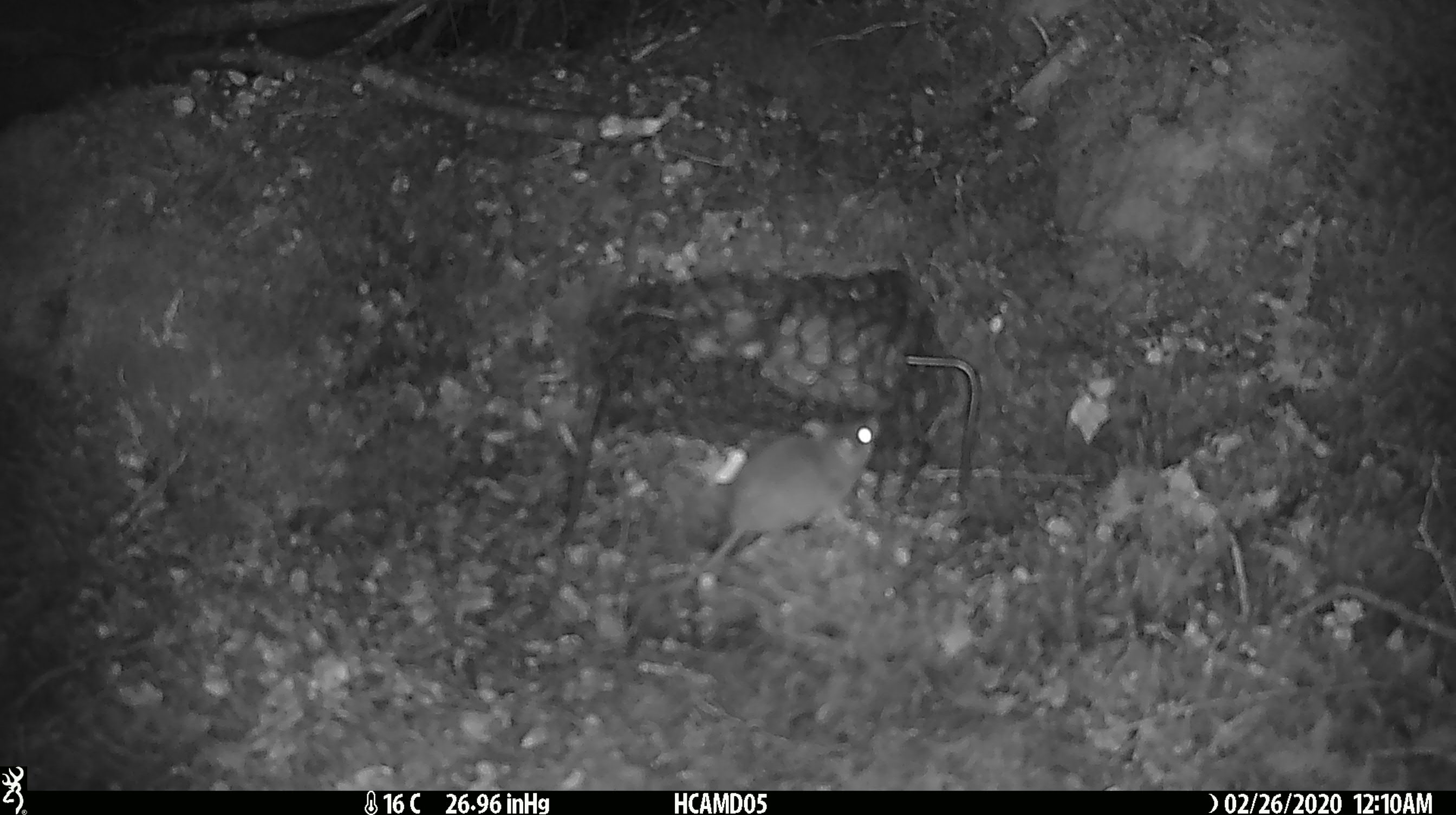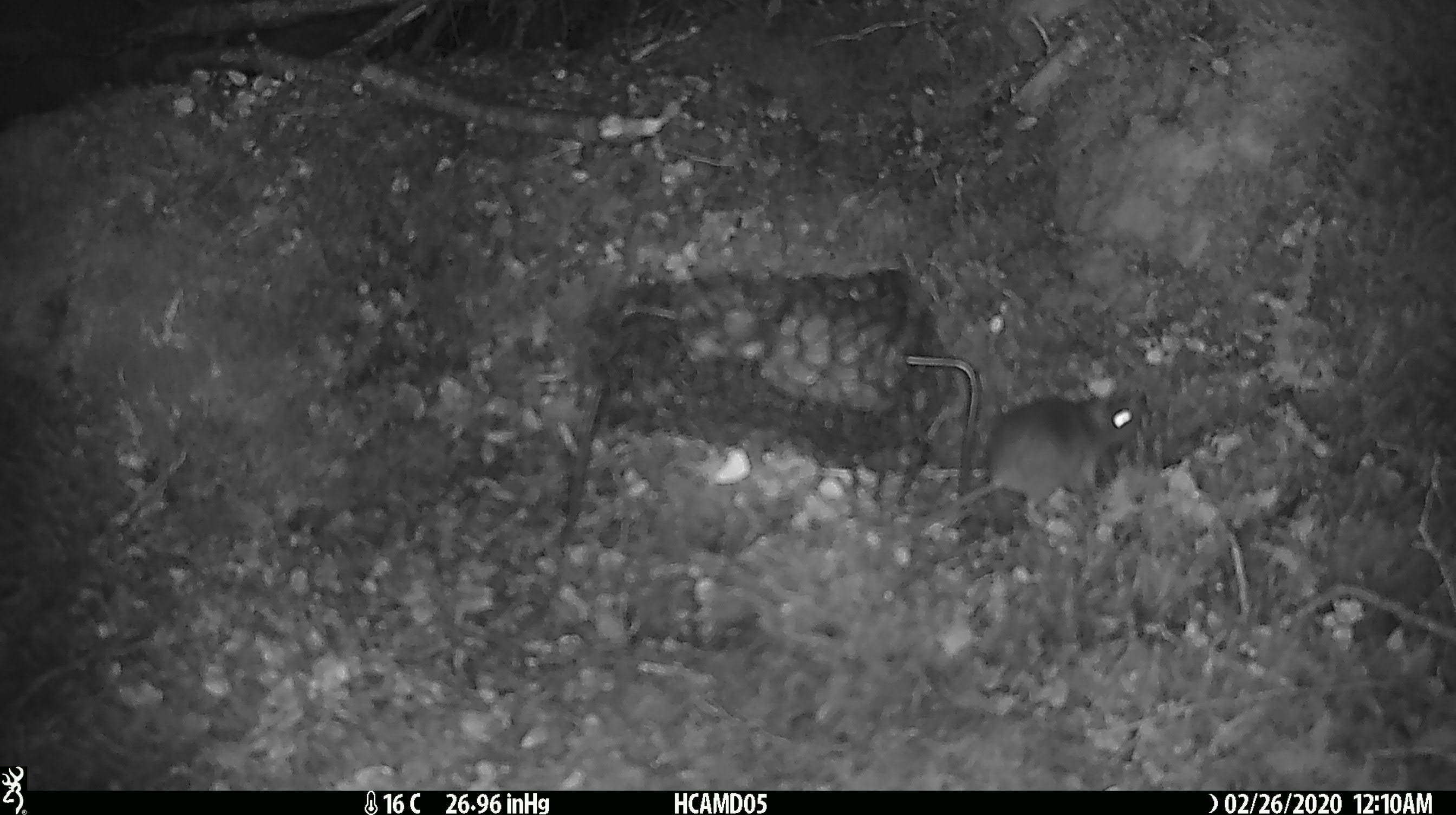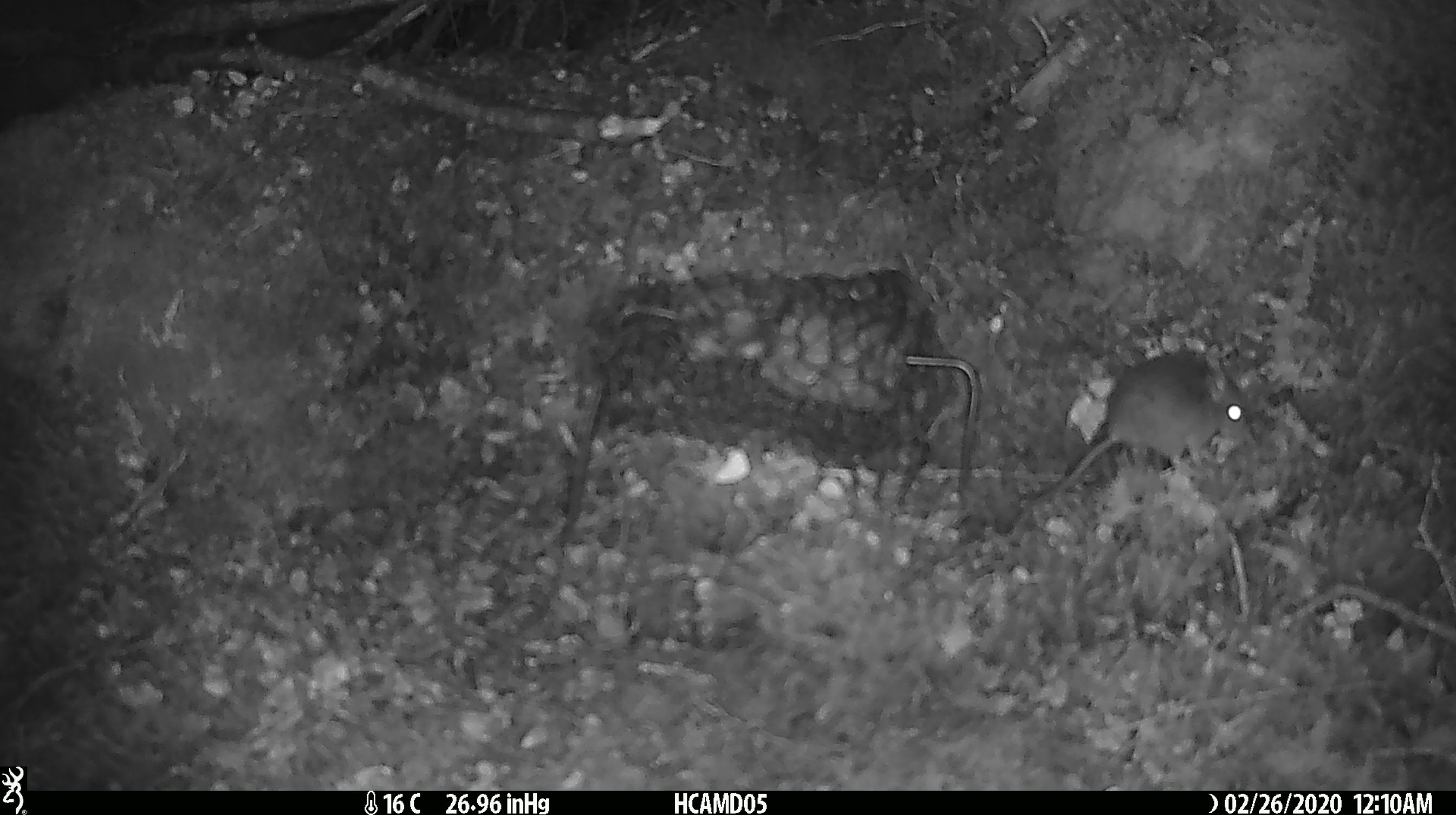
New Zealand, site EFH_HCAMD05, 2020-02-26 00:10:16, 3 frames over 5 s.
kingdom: Animalia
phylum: Chordata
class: Mammalia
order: Rodentia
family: Muridae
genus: Mus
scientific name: Mus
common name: mouse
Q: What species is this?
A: Mouse (Mus).